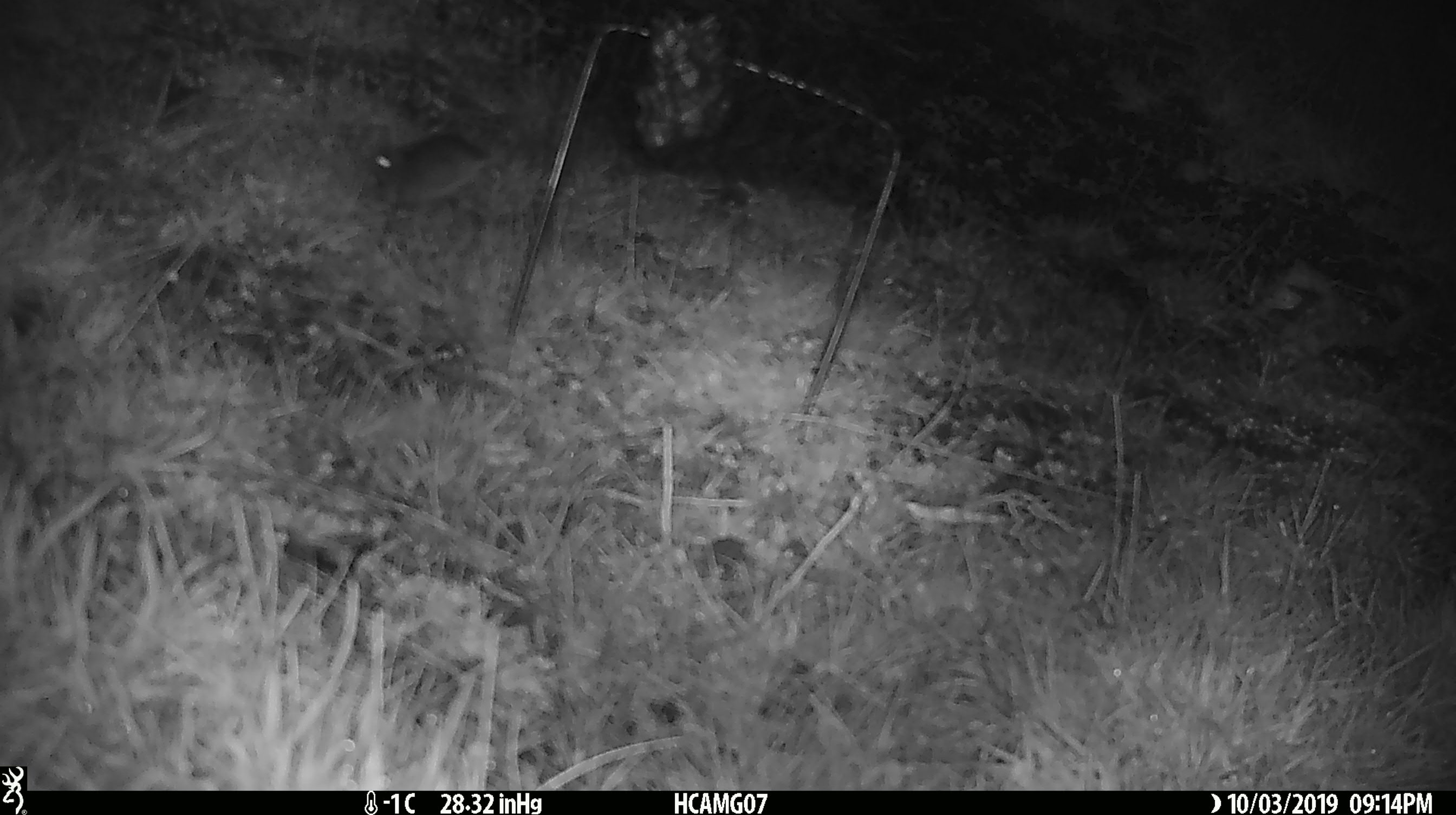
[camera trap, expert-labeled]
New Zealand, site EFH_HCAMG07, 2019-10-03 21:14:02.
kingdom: Animalia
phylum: Chordata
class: Mammalia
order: Rodentia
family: Muridae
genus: Mus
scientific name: Mus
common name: mouse